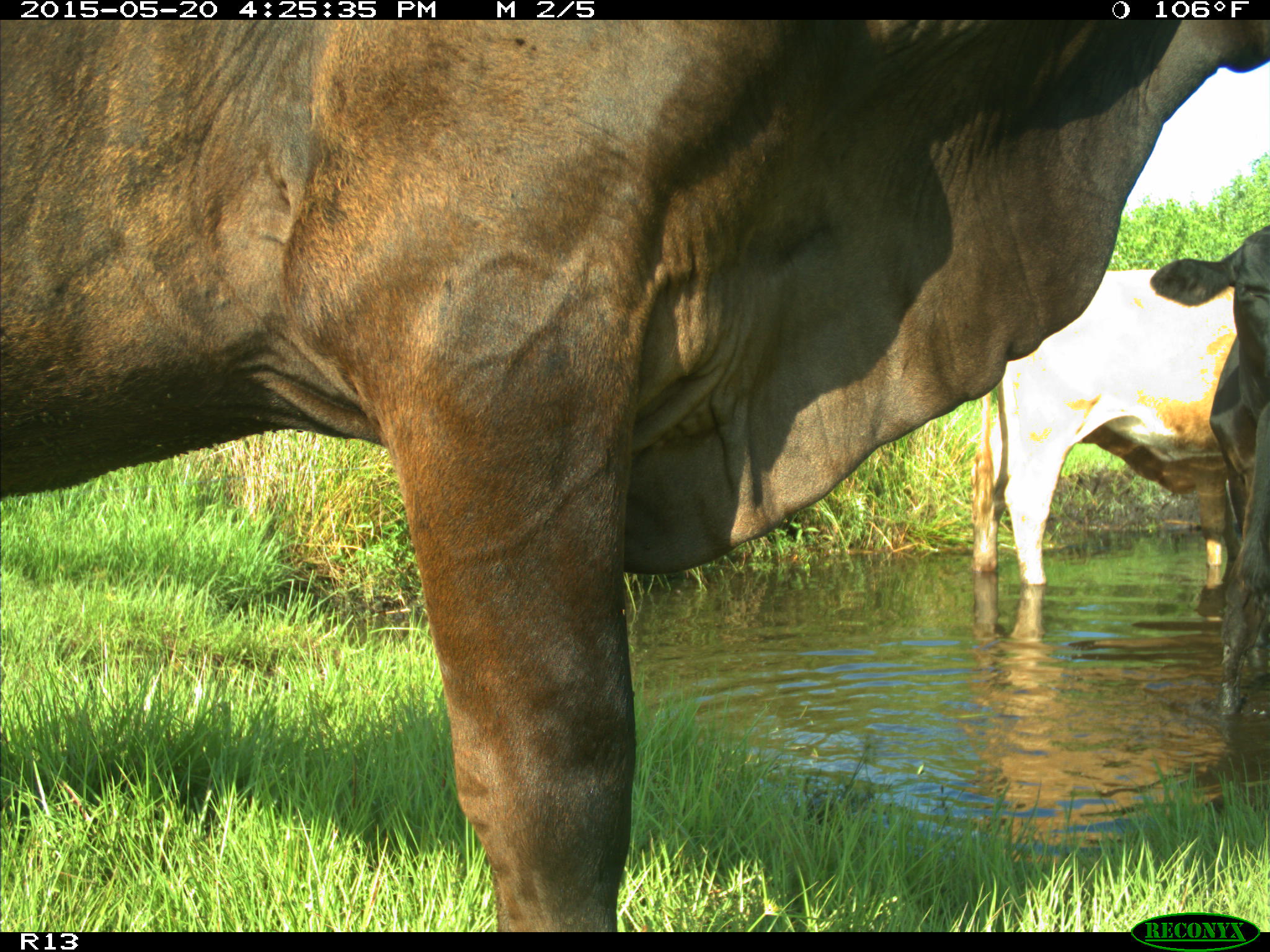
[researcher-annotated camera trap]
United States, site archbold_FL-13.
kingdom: Animalia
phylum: Chordata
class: Mammalia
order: Artiodactyla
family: Bovidae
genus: Bos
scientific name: Bos taurus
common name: domestic cow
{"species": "Bos taurus (domestic cow)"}